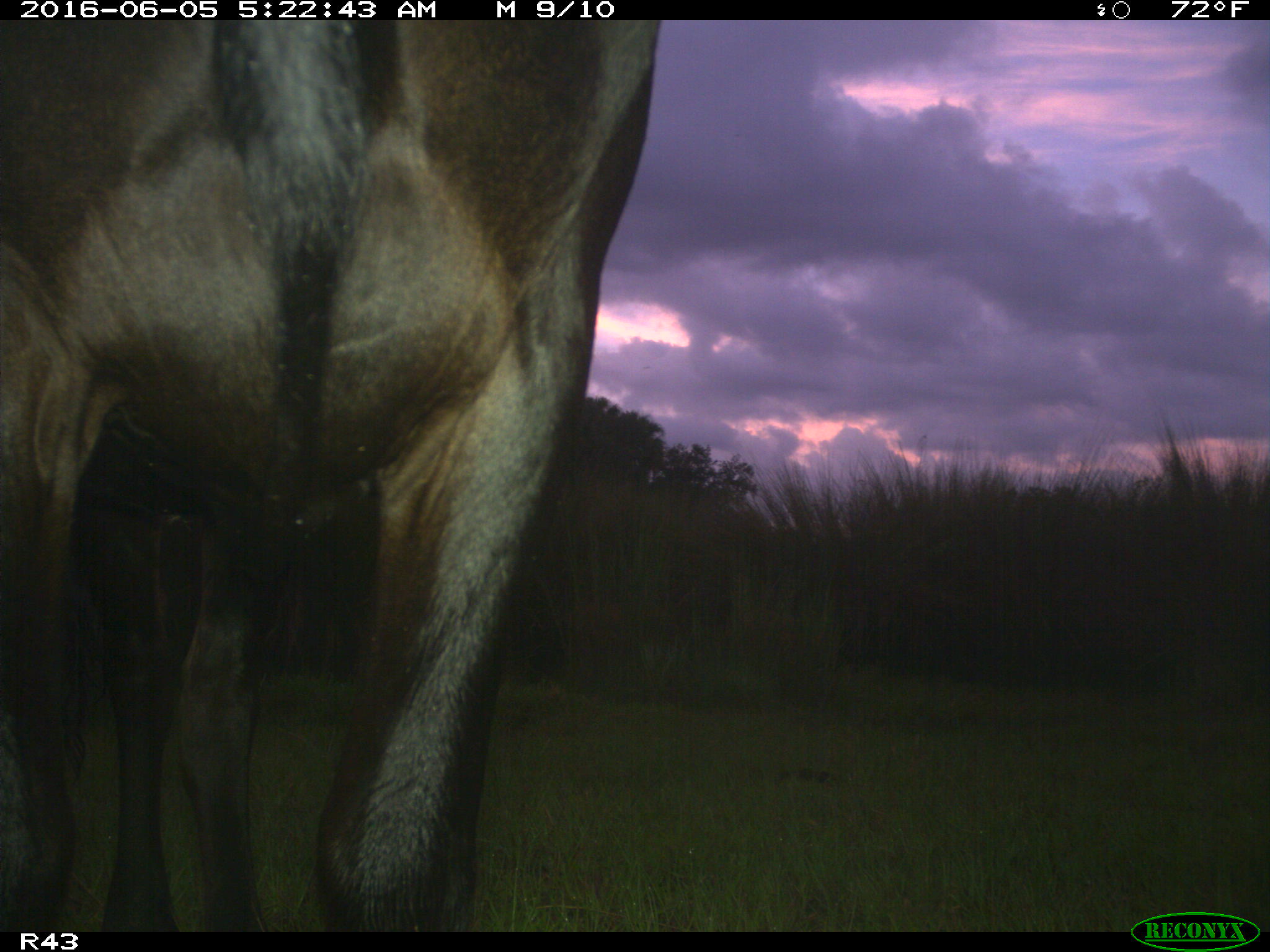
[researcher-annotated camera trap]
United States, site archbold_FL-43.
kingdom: Animalia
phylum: Chordata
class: Mammalia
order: Artiodactyla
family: Bovidae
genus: Bos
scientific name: Bos taurus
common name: domestic cow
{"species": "Bos taurus (domestic cow)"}